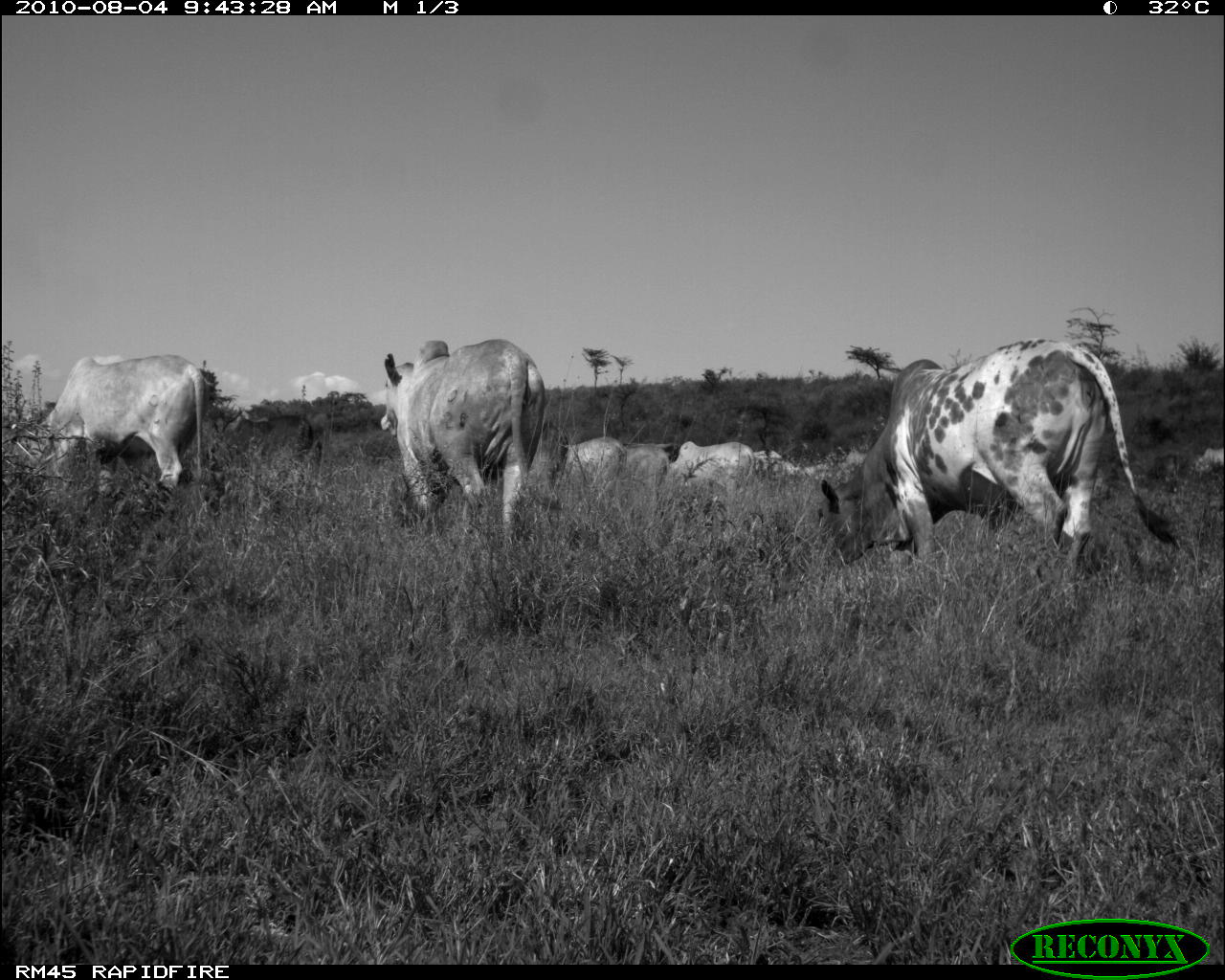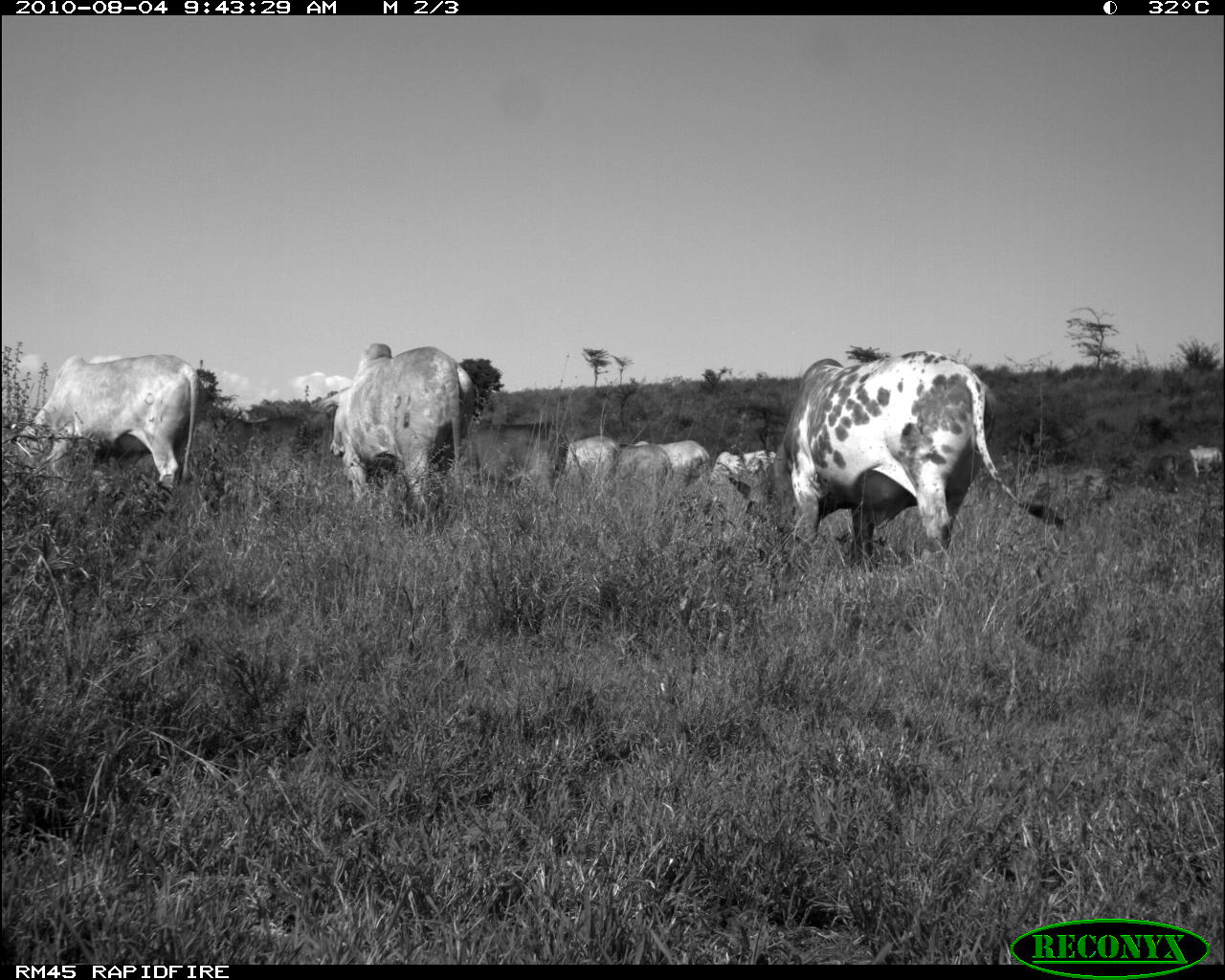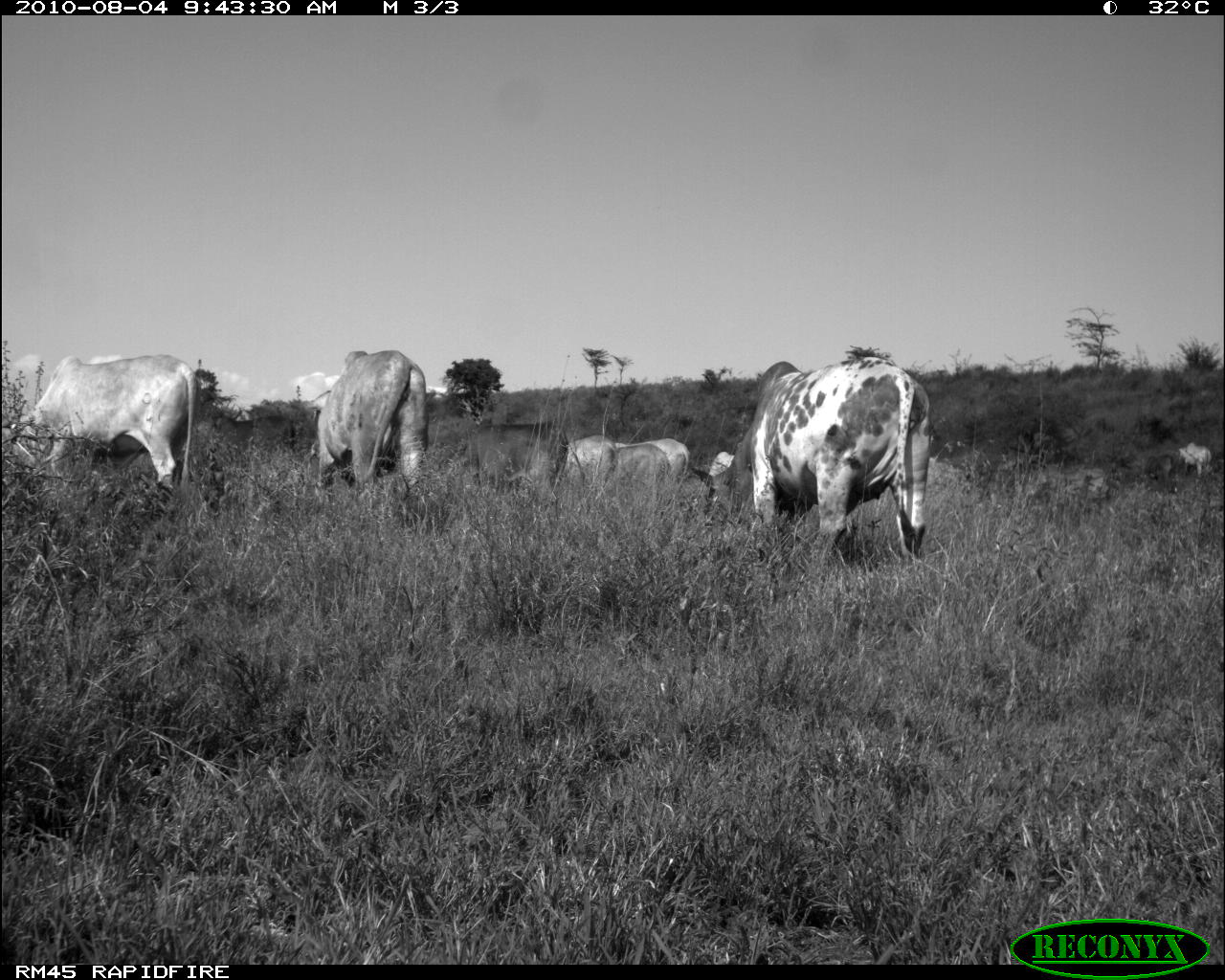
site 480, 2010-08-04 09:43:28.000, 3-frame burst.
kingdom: Animalia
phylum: Chordata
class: Mammalia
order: Artiodactyla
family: Bovidae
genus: Bos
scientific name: Bos taurus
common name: domestic cattle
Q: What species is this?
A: Bos taurus (domestic cattle).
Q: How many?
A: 8.